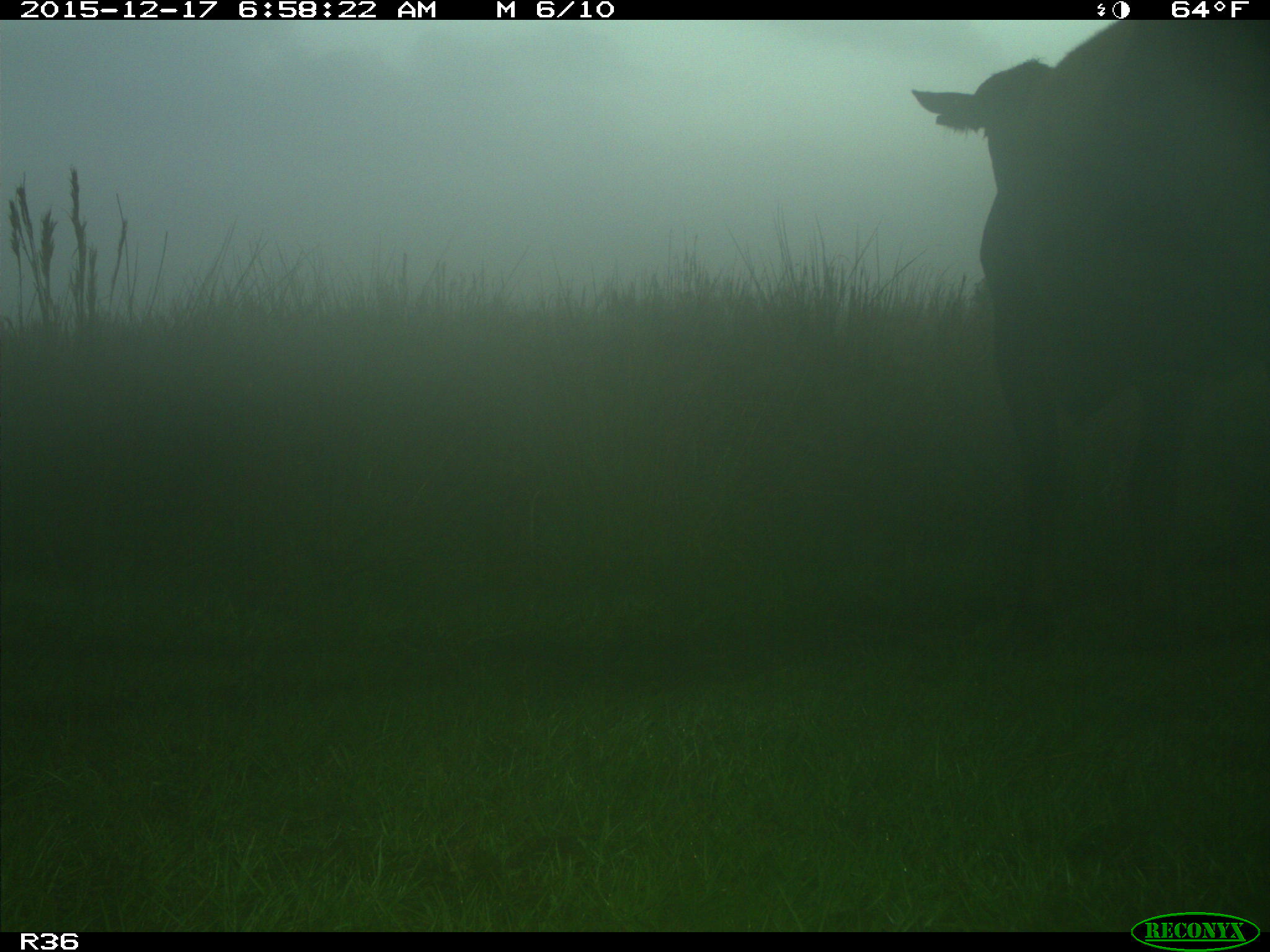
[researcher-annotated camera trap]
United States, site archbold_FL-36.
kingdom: Animalia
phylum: Chordata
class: Mammalia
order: Artiodactyla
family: Bovidae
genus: Bos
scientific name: Bos taurus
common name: domestic cow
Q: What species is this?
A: Bos taurus (domestic cow).